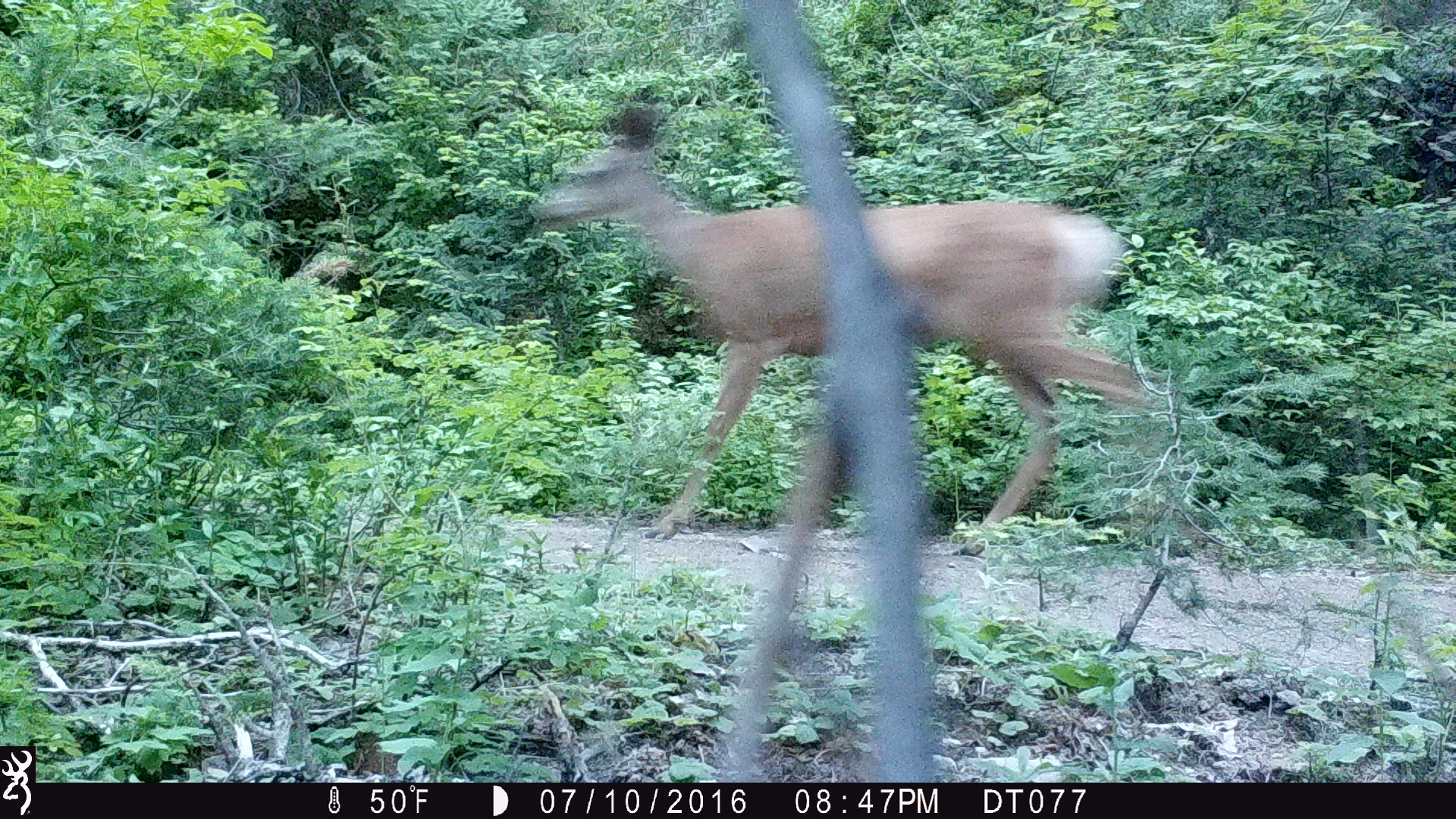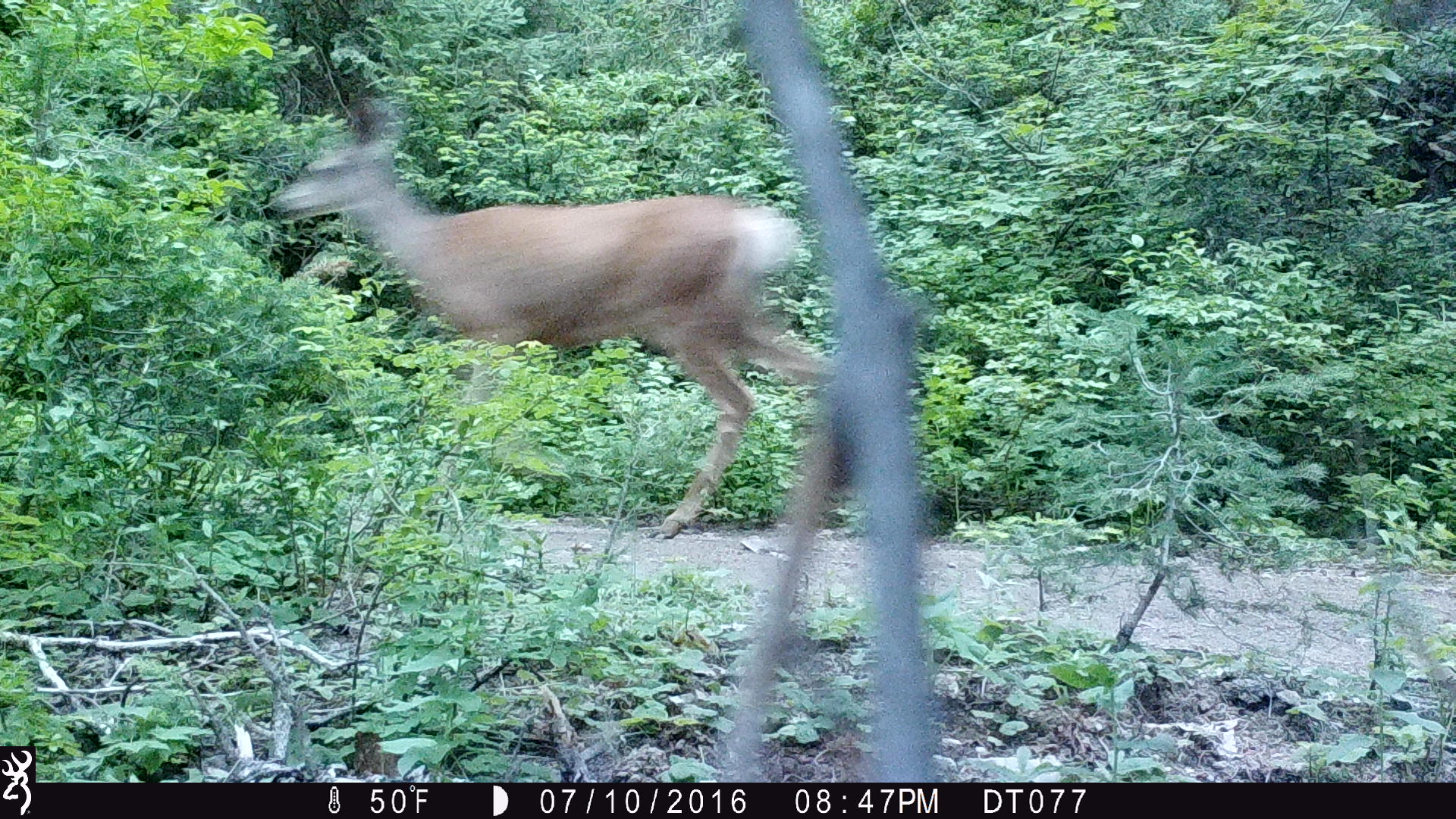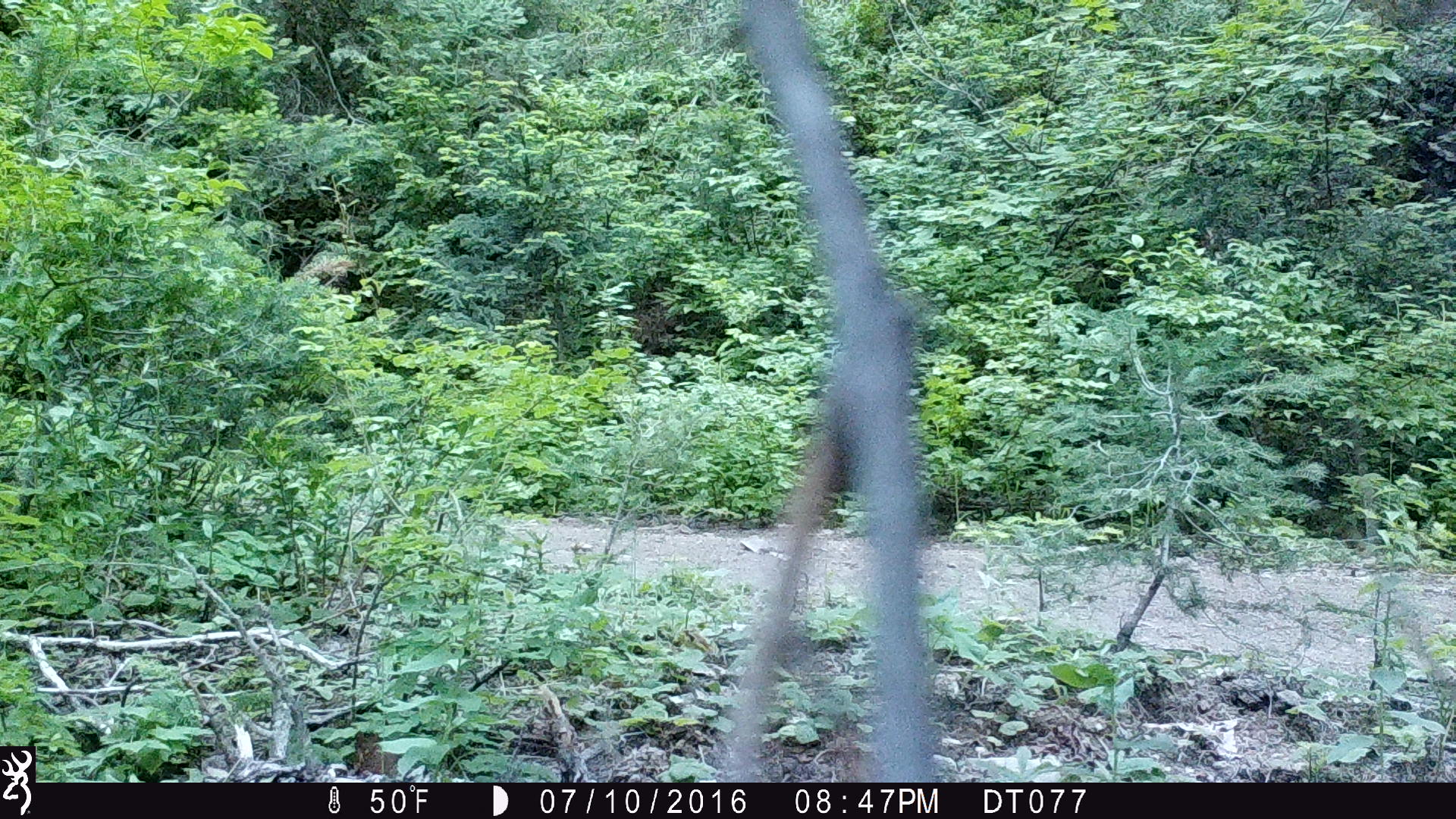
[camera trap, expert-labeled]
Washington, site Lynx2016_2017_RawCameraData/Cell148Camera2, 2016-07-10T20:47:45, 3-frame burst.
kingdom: Animalia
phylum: Chordata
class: Mammalia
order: Artiodactyla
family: Cervidae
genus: Odocoileus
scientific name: Odocoileus hemionus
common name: mule deer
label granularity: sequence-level